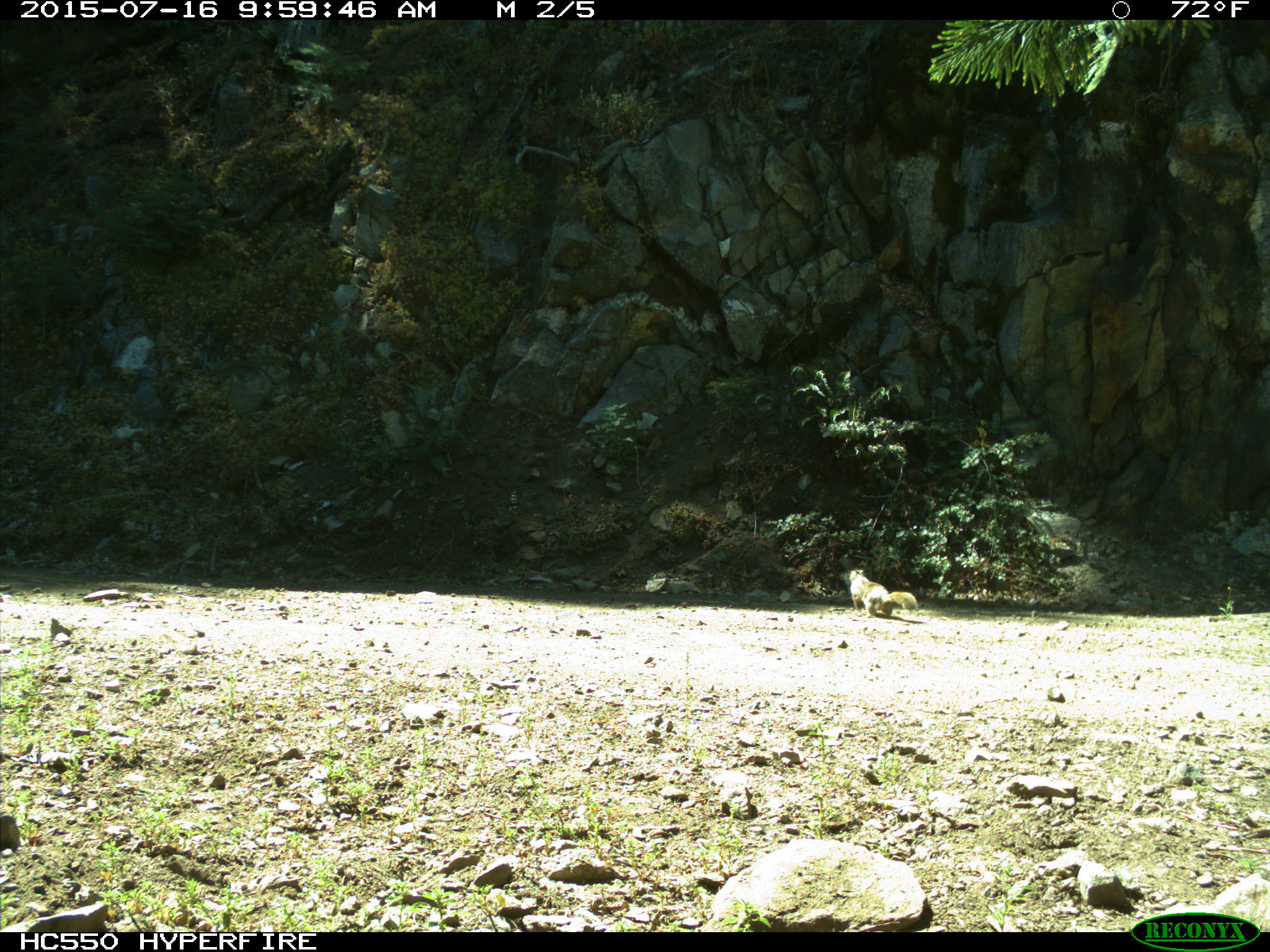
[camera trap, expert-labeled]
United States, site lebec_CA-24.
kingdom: Animalia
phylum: Chordata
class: Mammalia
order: Rodentia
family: Sciuridae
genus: Otospermophilus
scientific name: Otospermophilus beecheyi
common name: california ground squirrel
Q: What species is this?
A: Otospermophilus beecheyi (california ground squirrel).